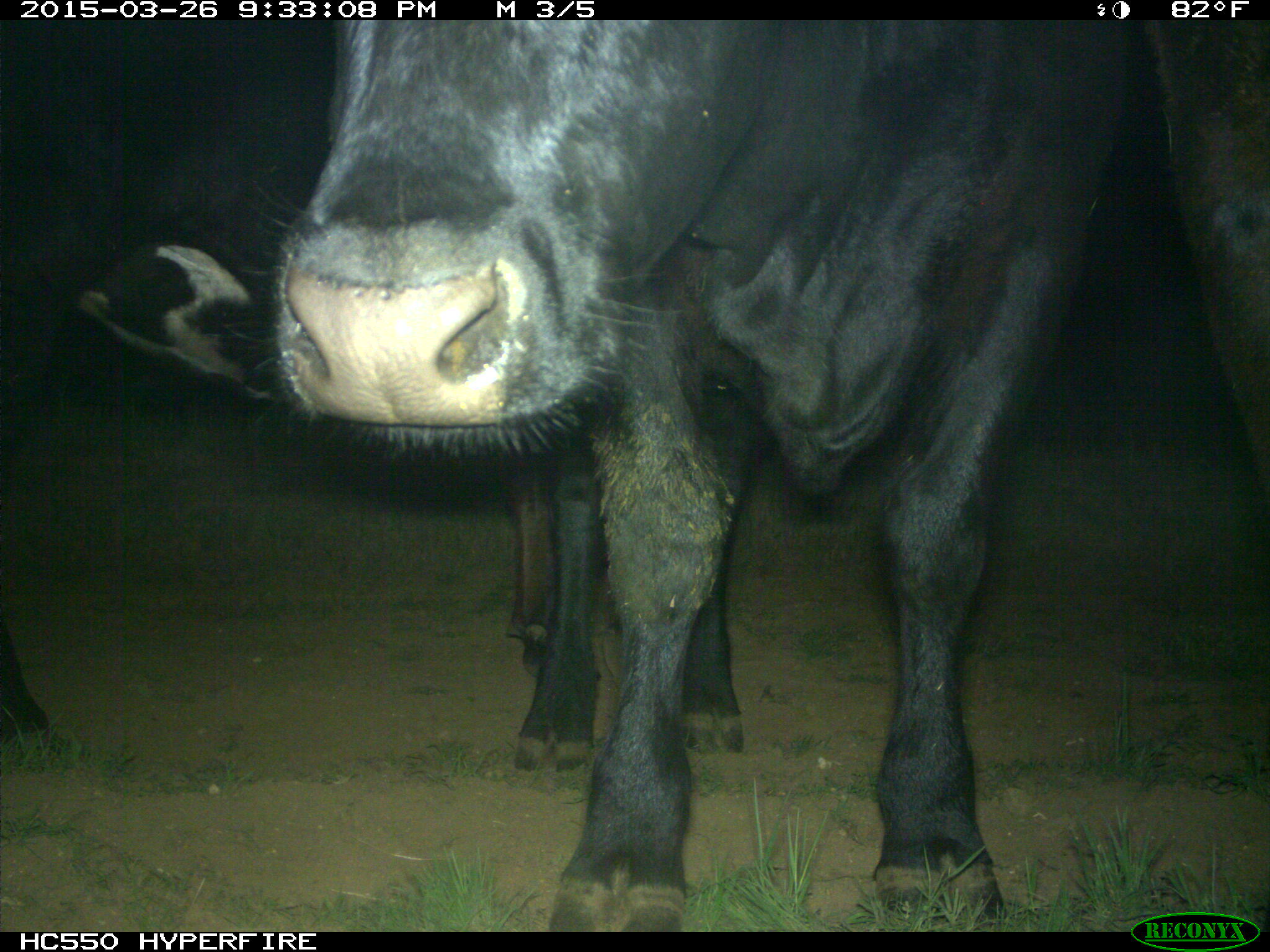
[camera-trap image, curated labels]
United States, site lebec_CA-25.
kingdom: Animalia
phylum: Chordata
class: Mammalia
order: Artiodactyla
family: Bovidae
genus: Bos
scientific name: Bos taurus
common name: domestic cow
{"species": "Bos taurus (domestic cow)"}